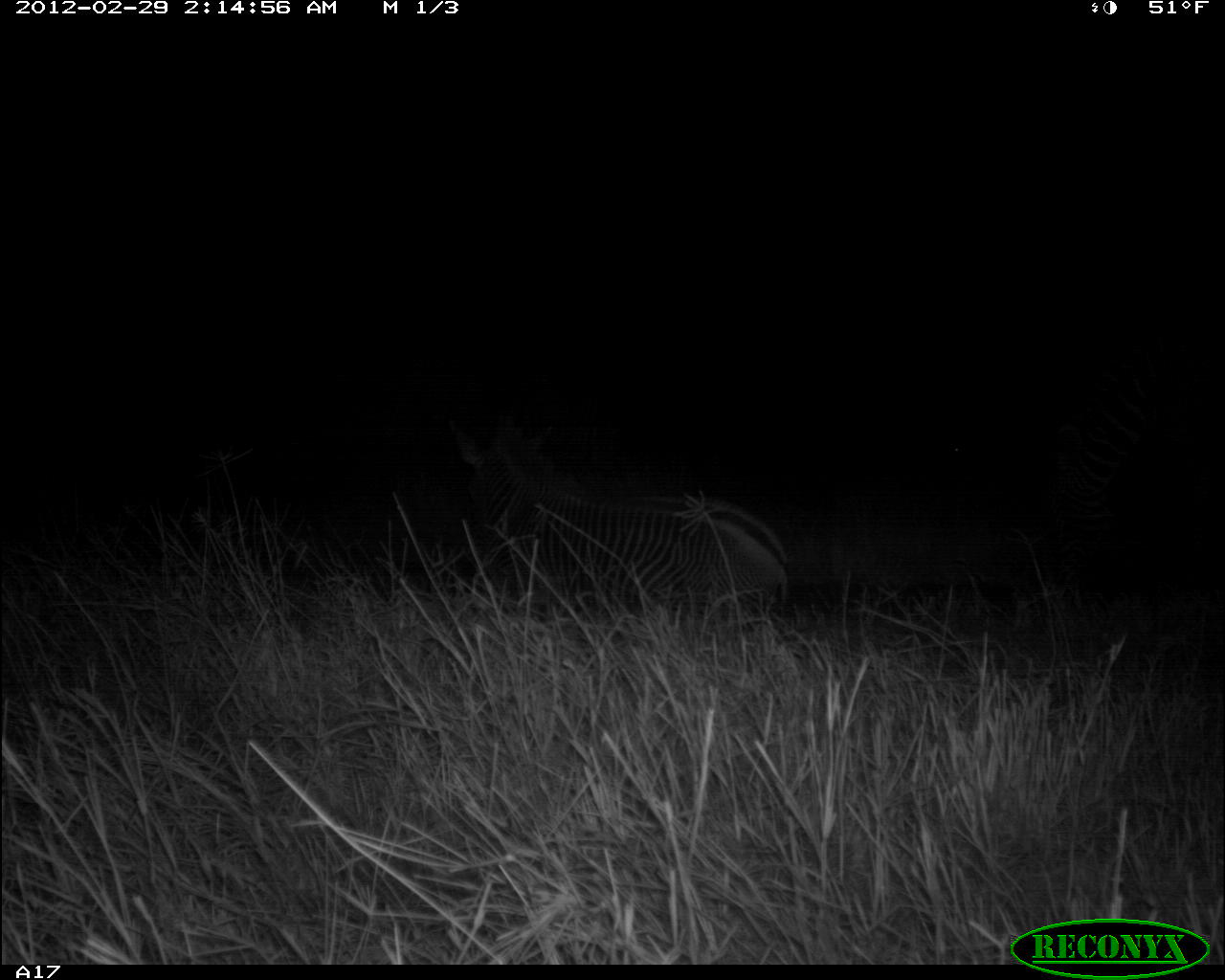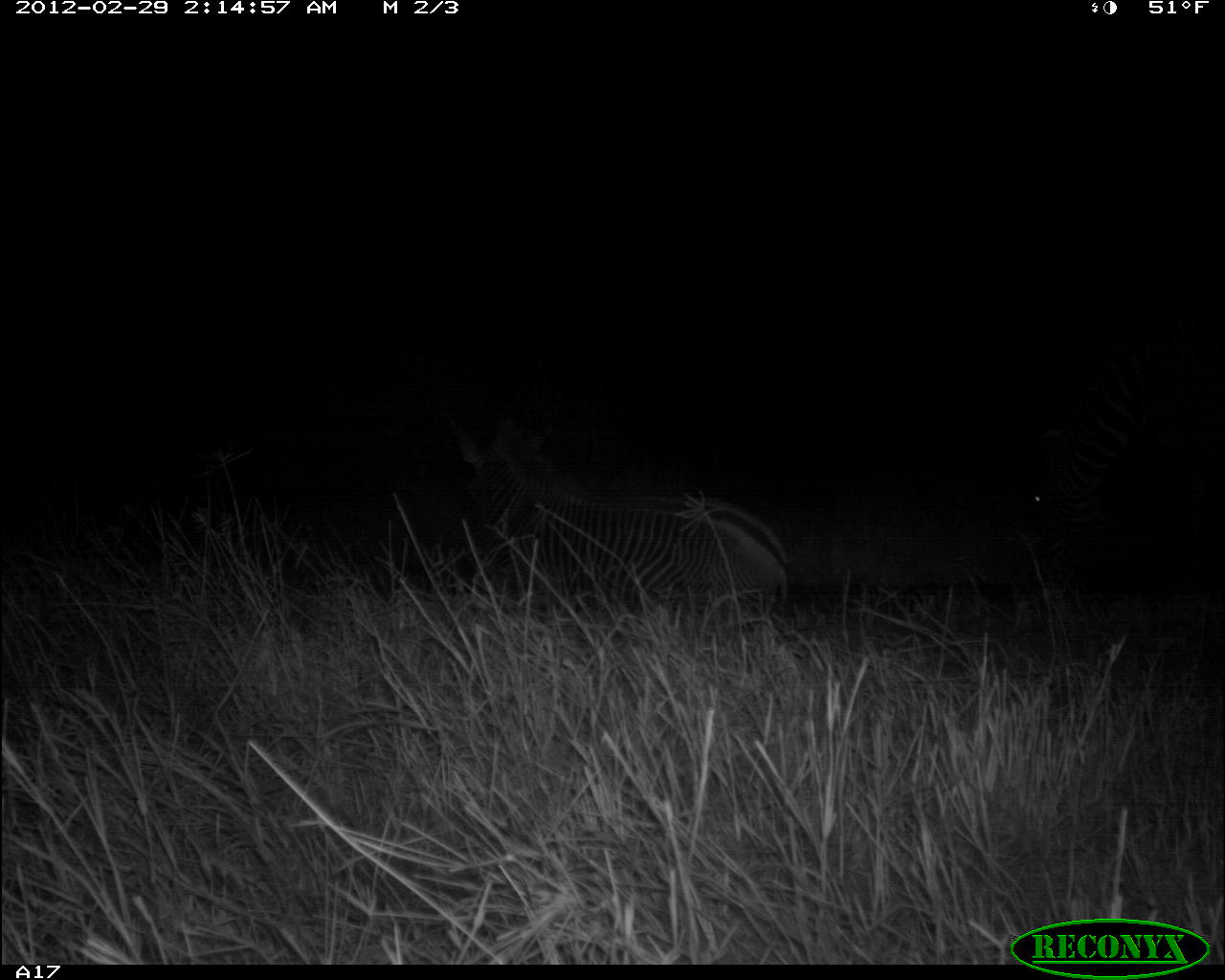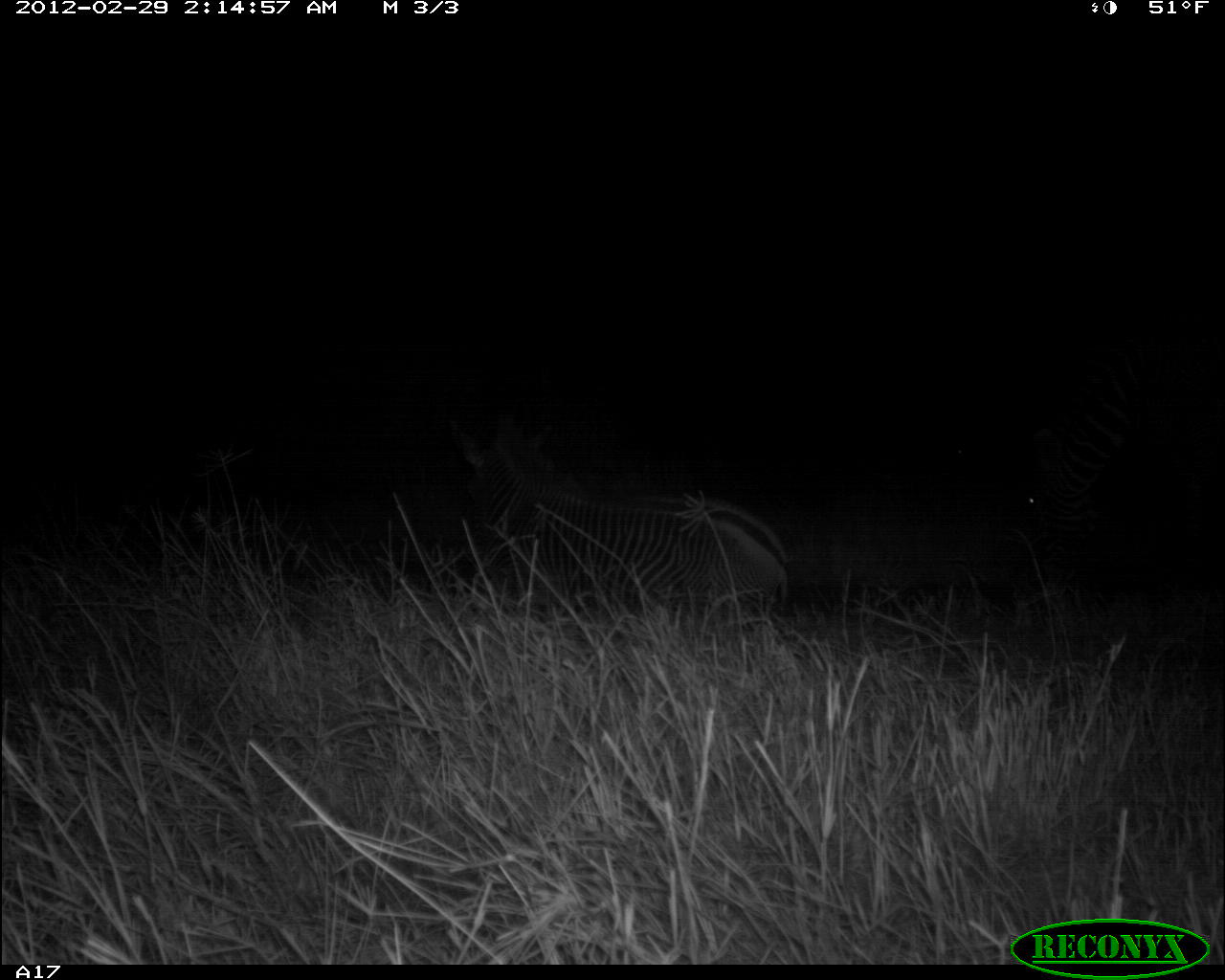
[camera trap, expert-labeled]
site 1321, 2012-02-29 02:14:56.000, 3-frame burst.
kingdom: Animalia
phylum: Chordata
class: Mammalia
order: Perissodactyla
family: Equidae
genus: Equus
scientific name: Equus grevyi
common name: grévy's zebra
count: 1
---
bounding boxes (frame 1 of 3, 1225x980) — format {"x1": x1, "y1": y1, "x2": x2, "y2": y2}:
equus grevyi: {"x1": 447, "y1": 411, "x2": 788, "y2": 629}; {"x1": 1053, "y1": 269, "x2": 1225, "y2": 593}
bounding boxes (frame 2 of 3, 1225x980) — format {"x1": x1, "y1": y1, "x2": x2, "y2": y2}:
equus grevyi: {"x1": 448, "y1": 408, "x2": 790, "y2": 623}; {"x1": 1031, "y1": 266, "x2": 1225, "y2": 585}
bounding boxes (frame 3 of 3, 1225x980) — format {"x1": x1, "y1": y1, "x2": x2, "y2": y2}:
equus grevyi: {"x1": 455, "y1": 409, "x2": 790, "y2": 628}; {"x1": 1016, "y1": 314, "x2": 1225, "y2": 600}